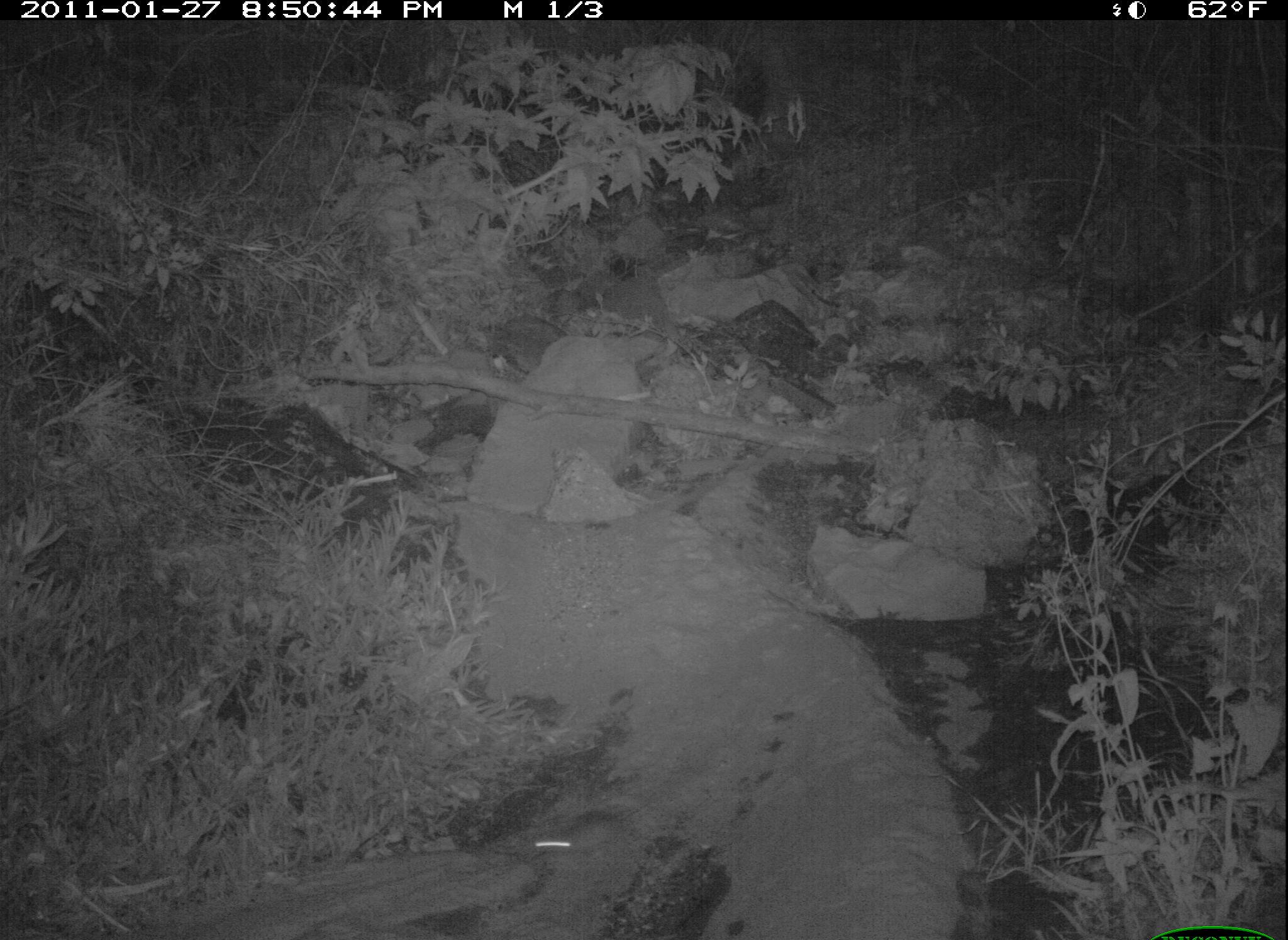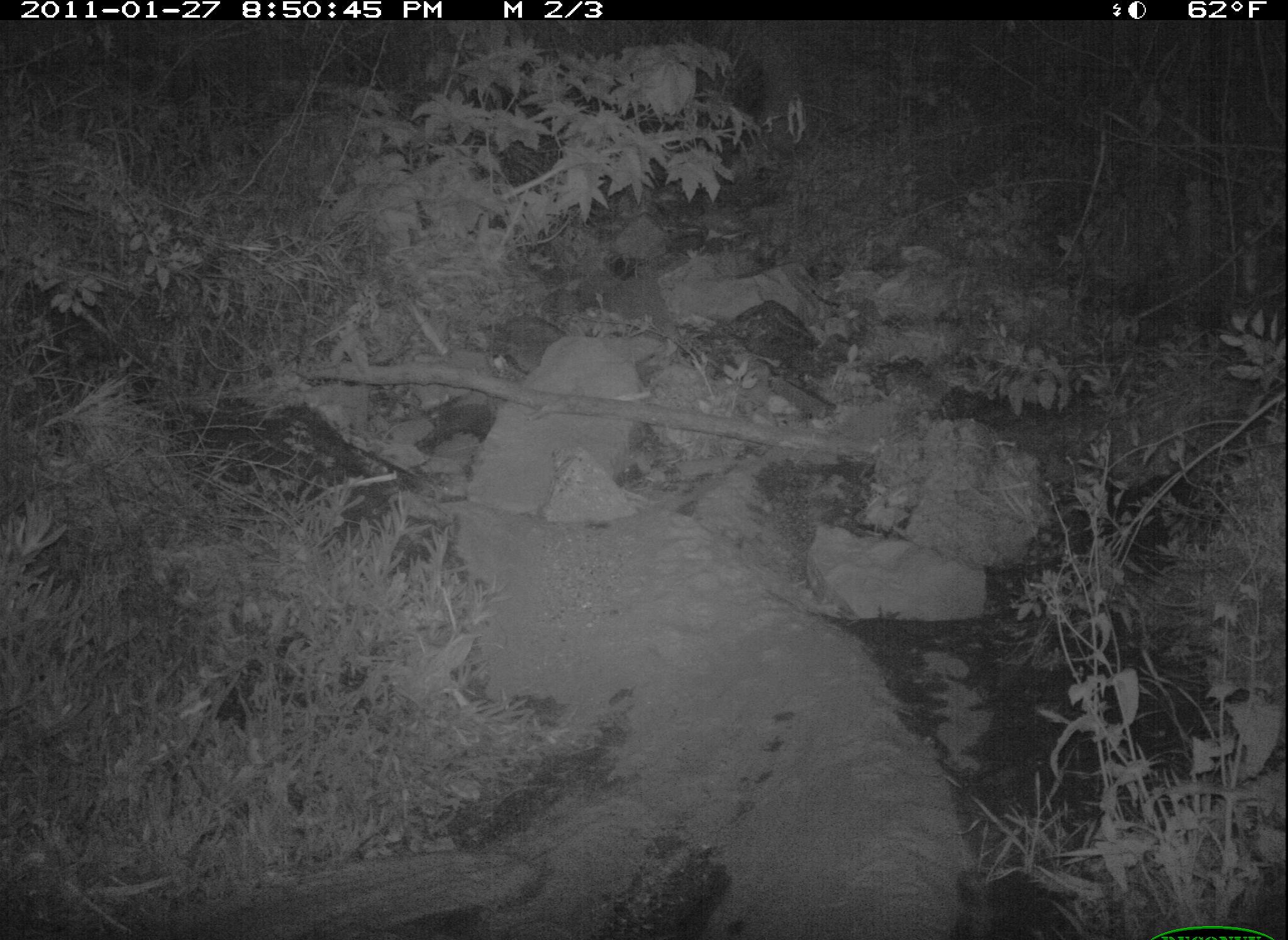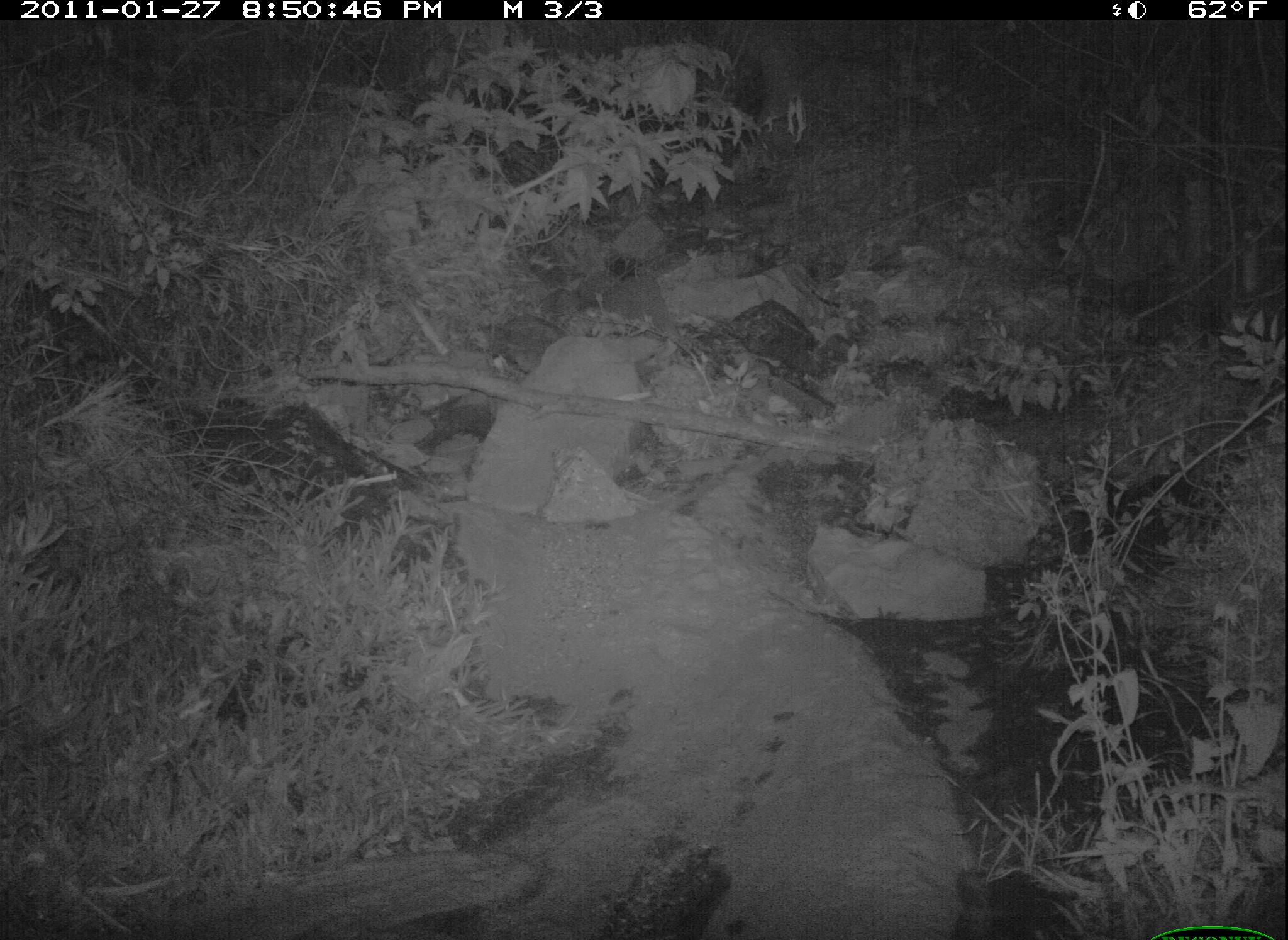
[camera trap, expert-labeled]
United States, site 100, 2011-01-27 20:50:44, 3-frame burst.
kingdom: Animalia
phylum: Chordata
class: Mammalia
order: Rodentia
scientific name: Rodentia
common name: rodent